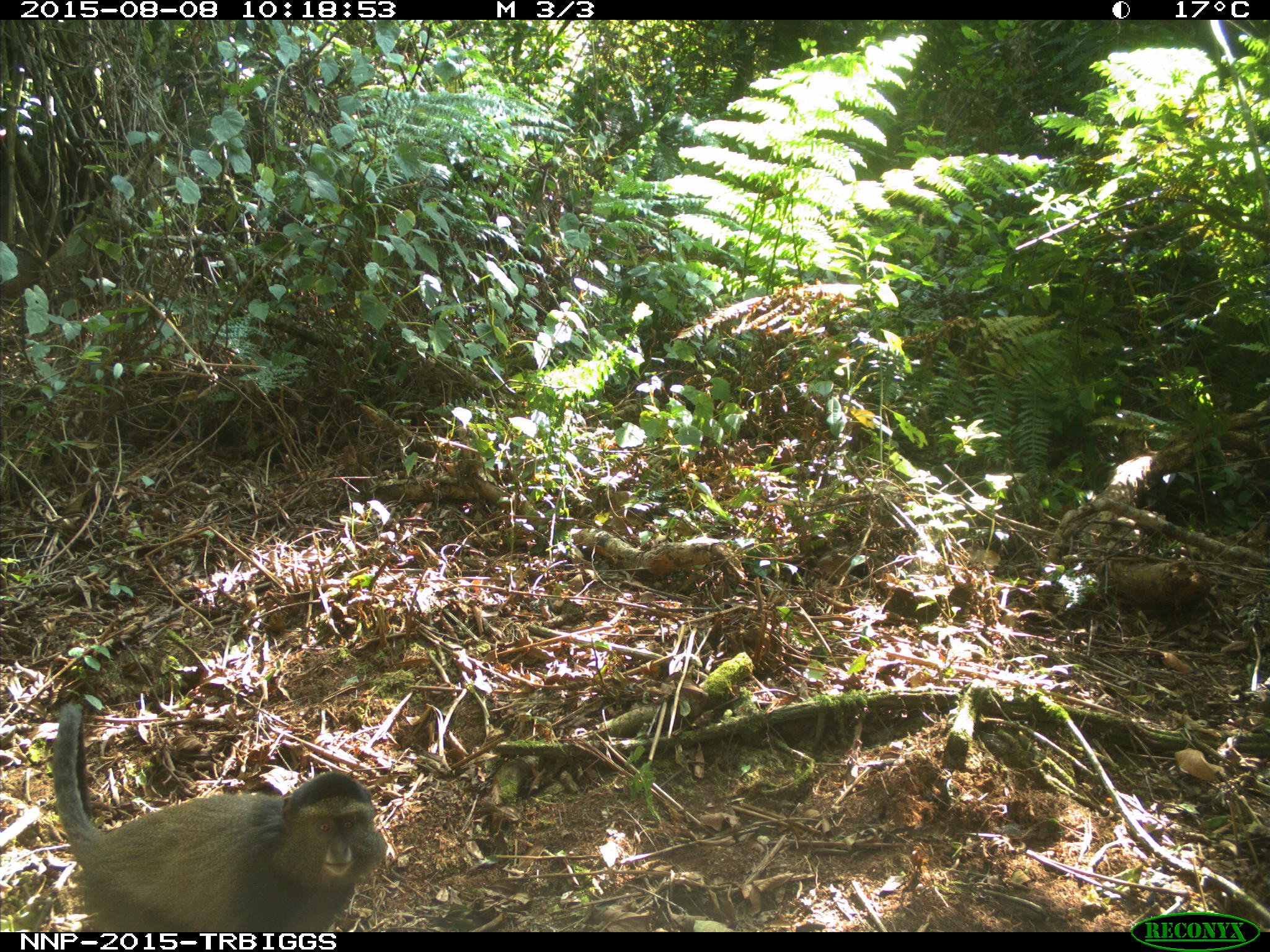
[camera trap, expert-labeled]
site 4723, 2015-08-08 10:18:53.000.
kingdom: Animalia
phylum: Chordata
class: Mammalia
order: Primates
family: Cercopithecidae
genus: Cercopithecus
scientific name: Cercopithecus mitis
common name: blue monkey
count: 1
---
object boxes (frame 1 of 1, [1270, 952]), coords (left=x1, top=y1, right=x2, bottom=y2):
cercopithecus mitis: (left=47, top=696, right=389, bottom=930)